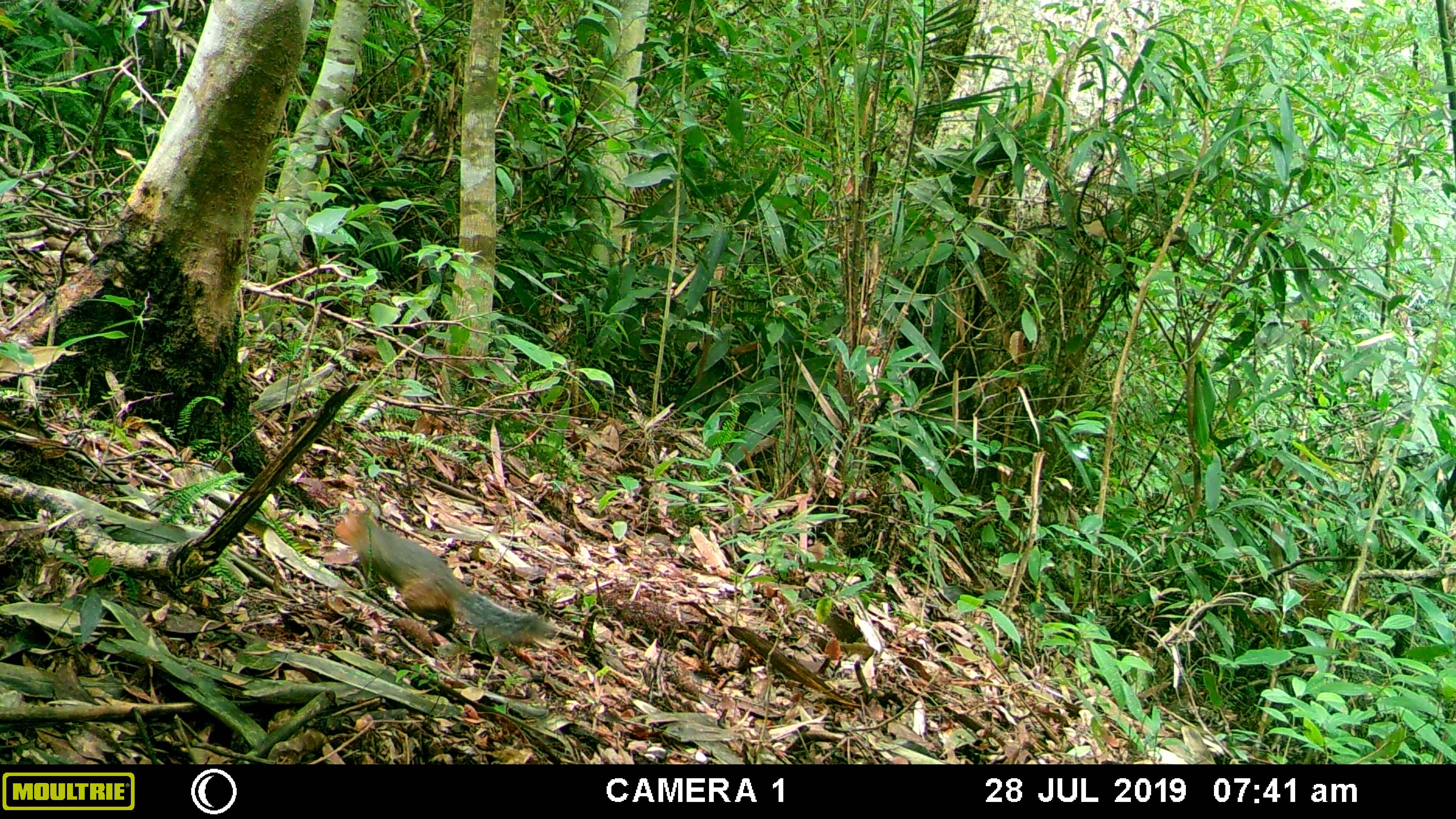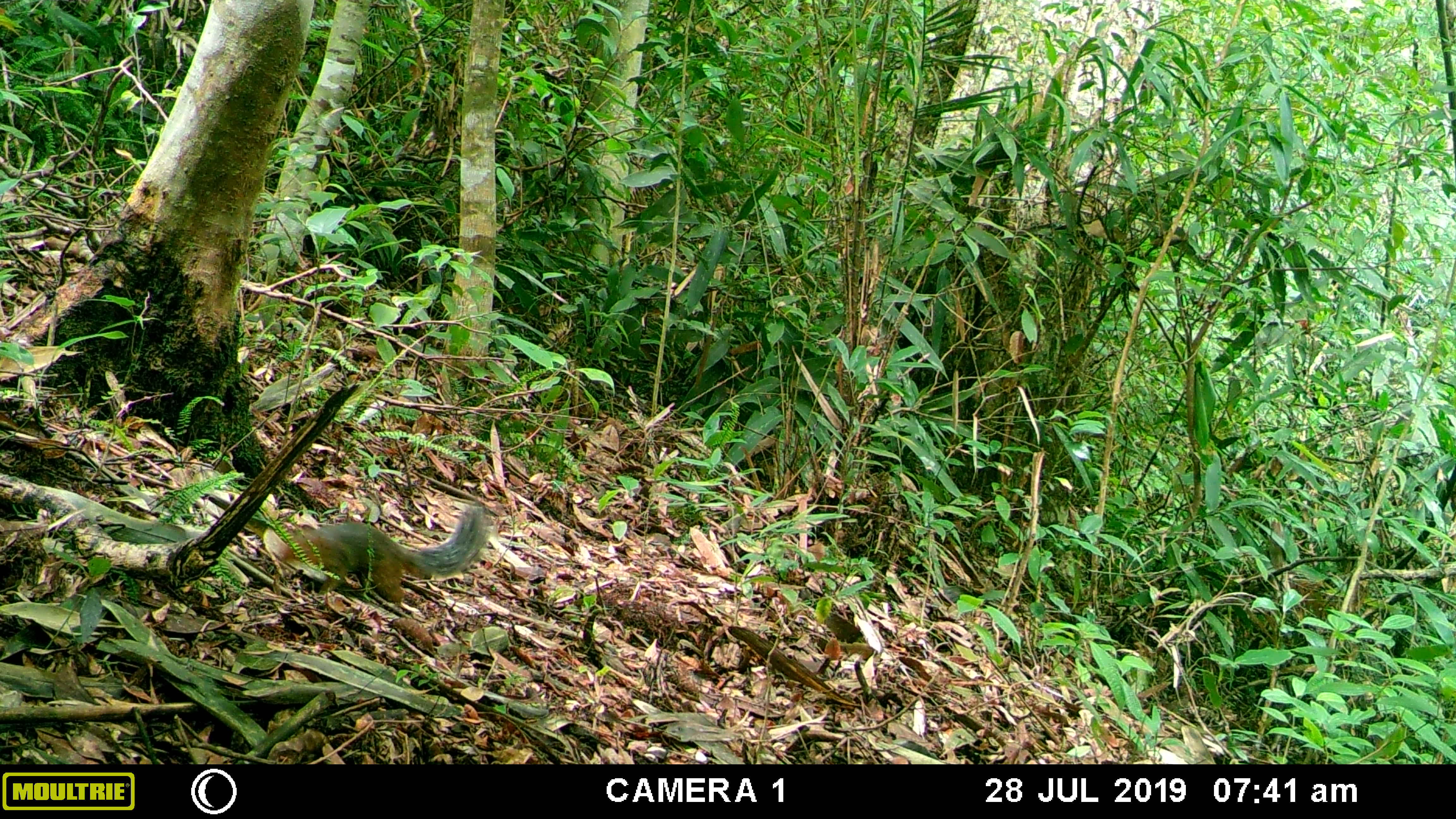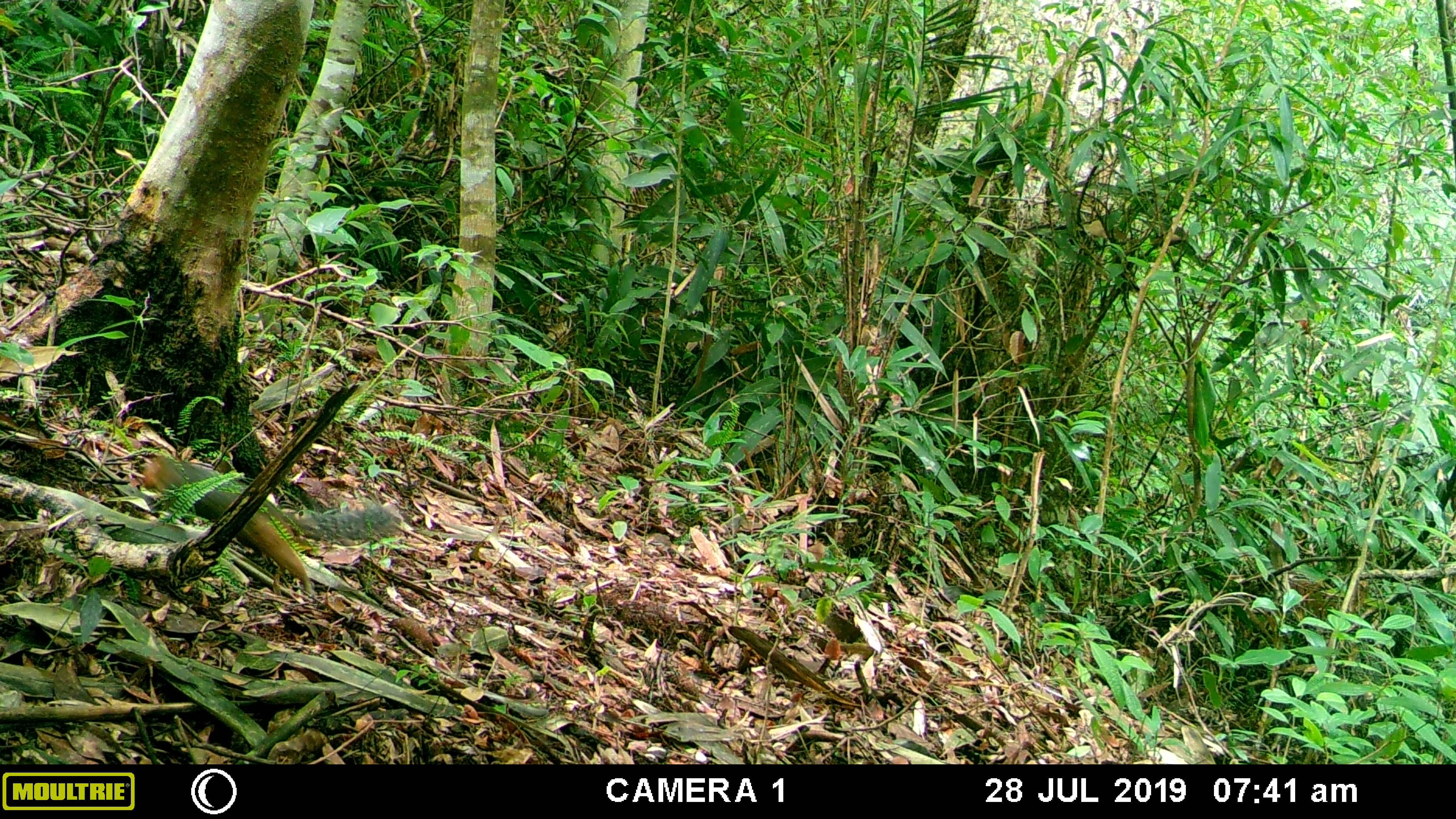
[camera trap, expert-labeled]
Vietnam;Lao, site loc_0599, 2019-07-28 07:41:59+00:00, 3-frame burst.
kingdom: Animalia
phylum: Chordata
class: Mammalia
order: Rodentia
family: Sciuridae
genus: Dremomys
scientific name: Dremomys rufigenis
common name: red-cheeked squirrel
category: red cheeked squirrel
Red cheeked squirrel (red-cheeked squirrel) (Dremomys rufigenis). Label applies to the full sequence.